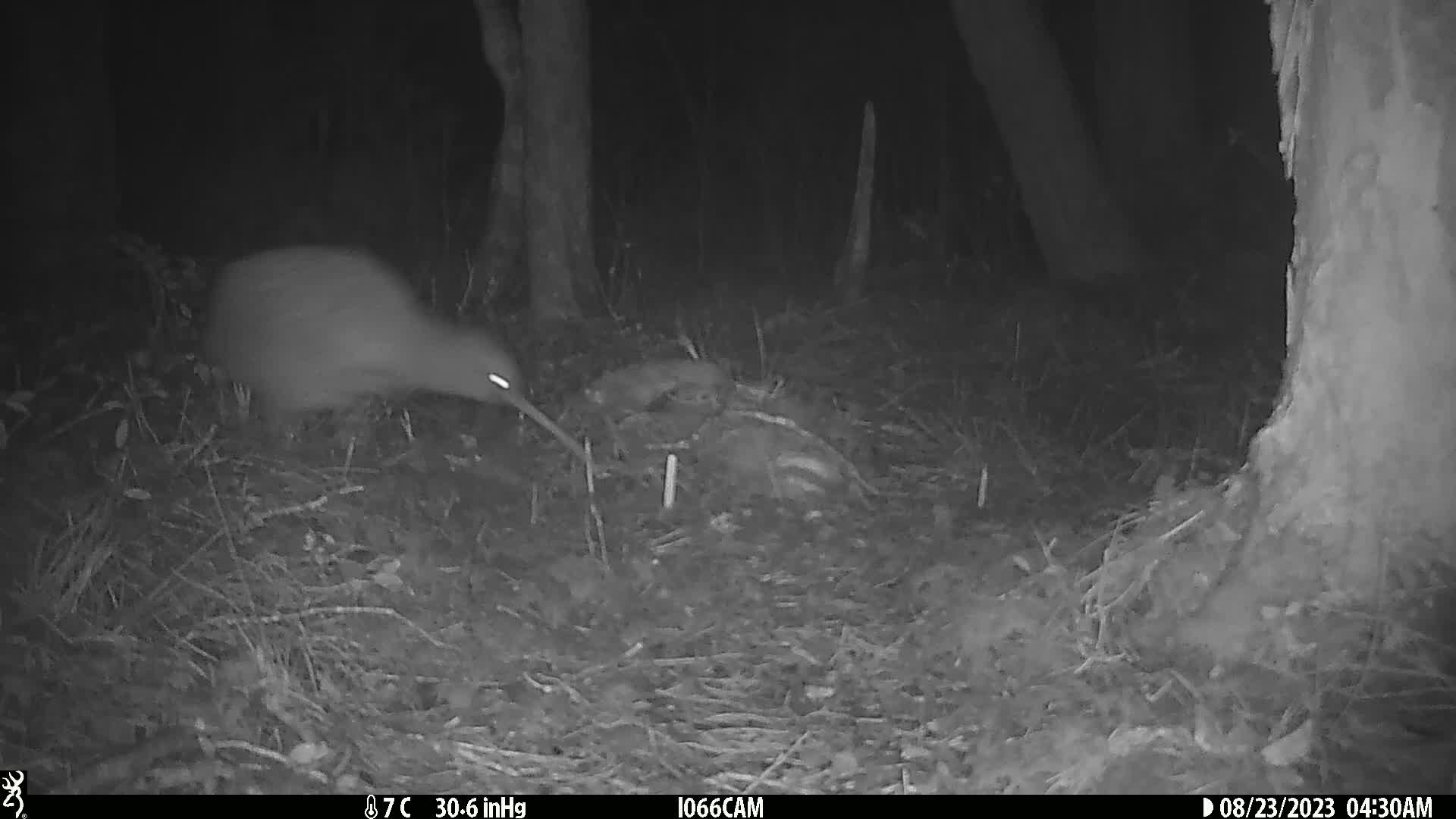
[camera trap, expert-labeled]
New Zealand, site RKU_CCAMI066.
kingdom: Animalia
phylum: Chordata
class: Aves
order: Apterygiformes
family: Apterygidae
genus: Apteryx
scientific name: Apteryx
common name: kiwi